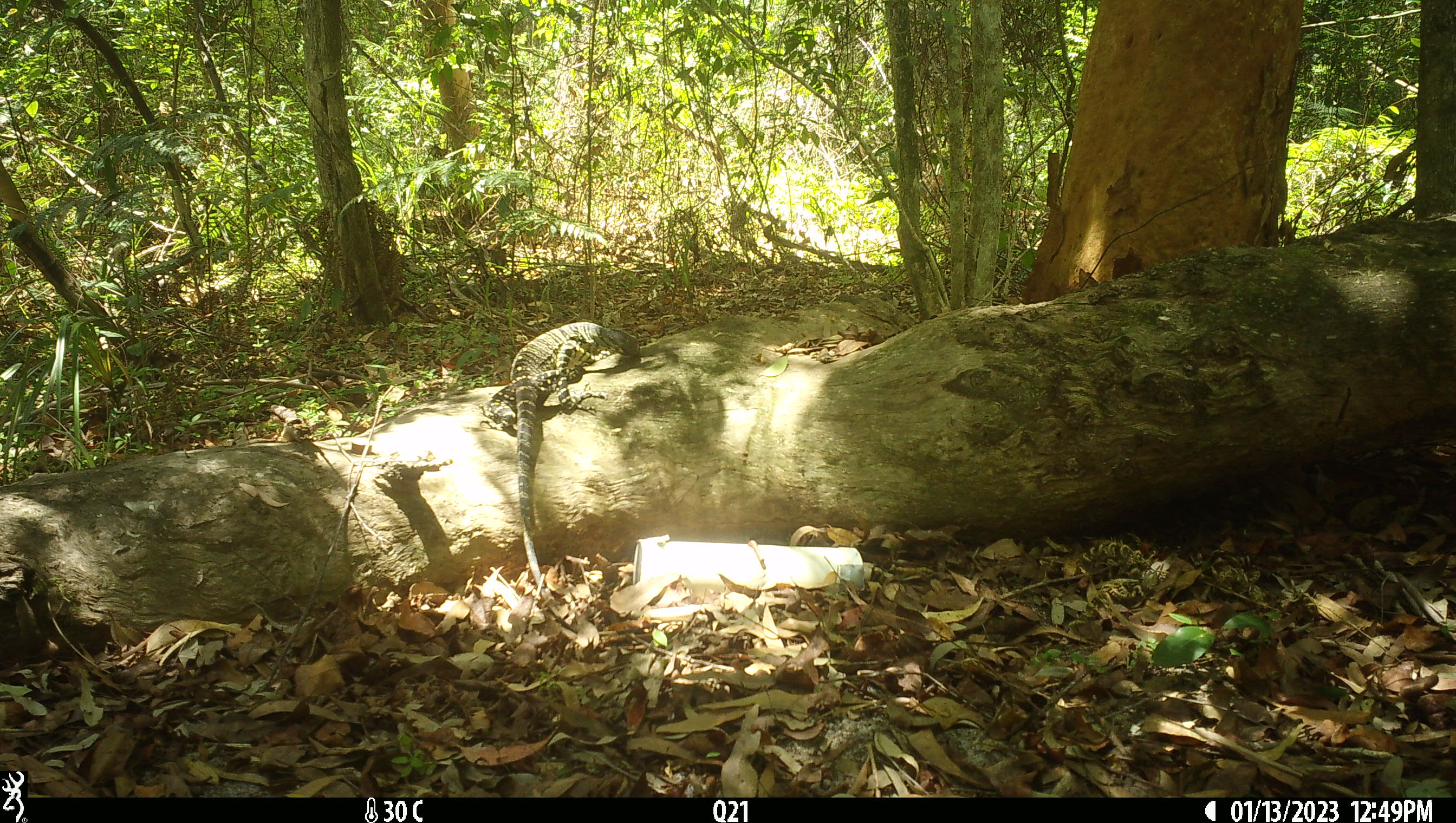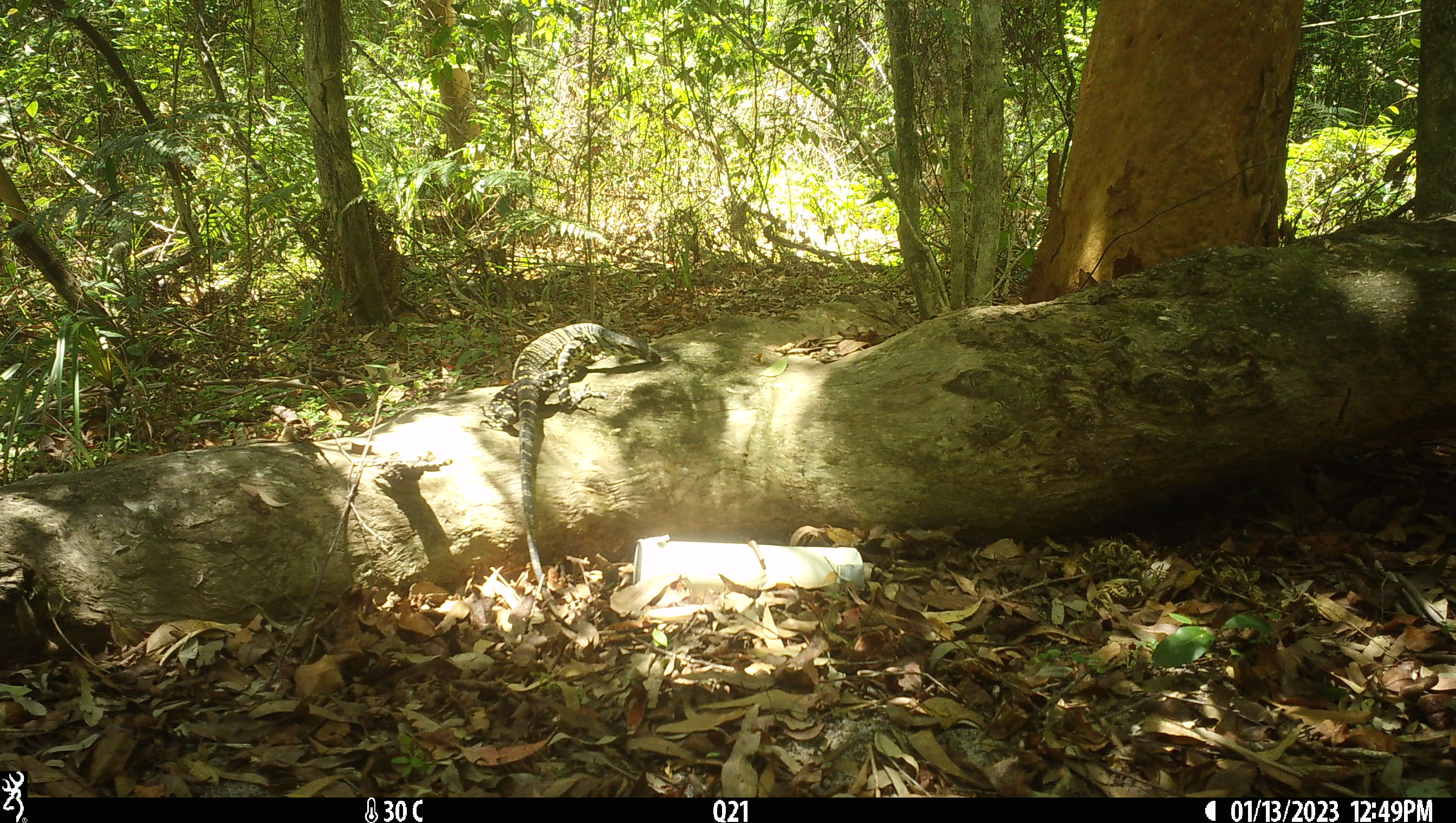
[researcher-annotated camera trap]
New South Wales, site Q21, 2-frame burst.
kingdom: Animalia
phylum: Chordata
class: Reptilia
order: Squamata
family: Varanidae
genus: Varanus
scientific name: Varanus varius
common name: lace monitor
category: goanna